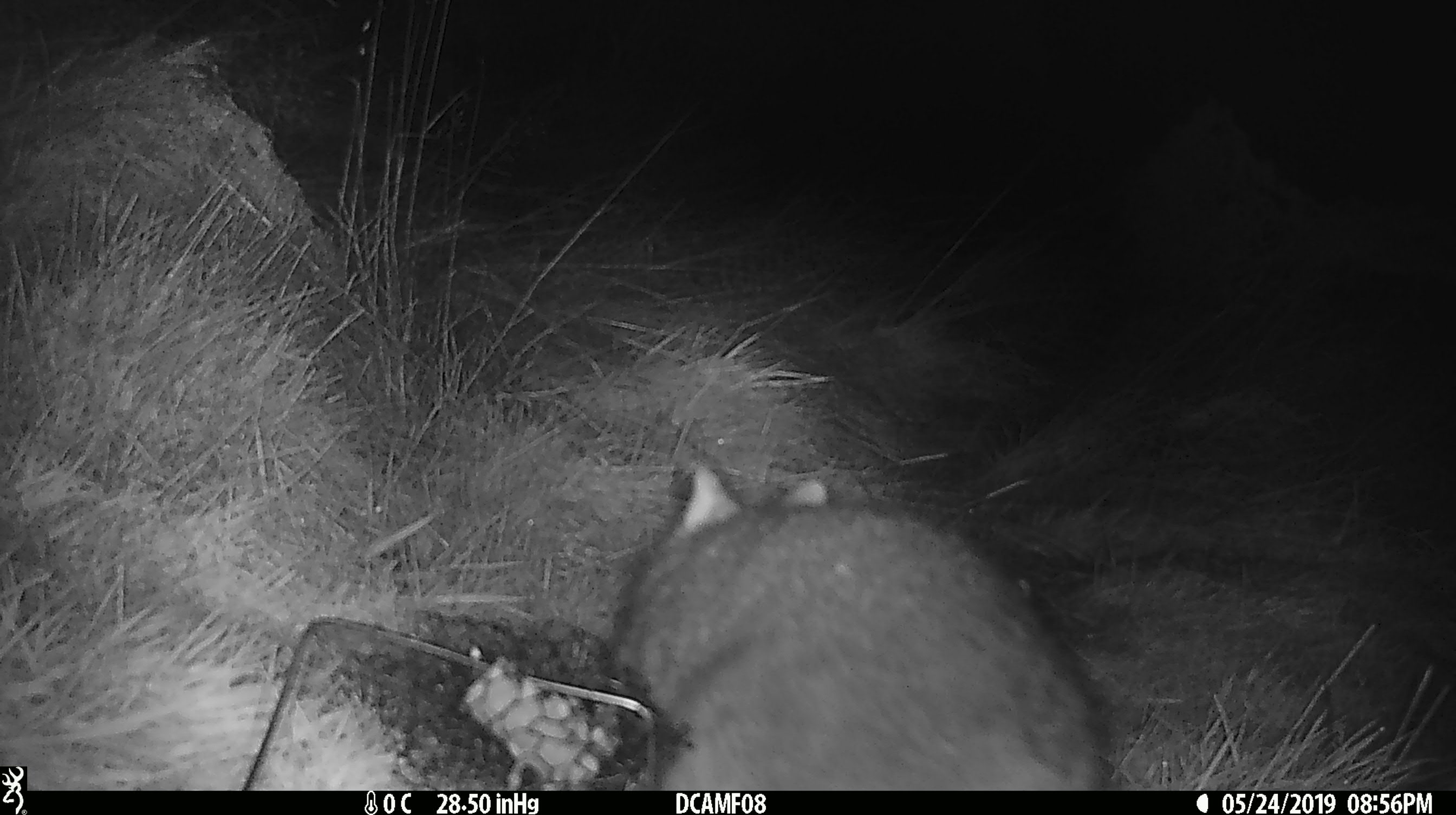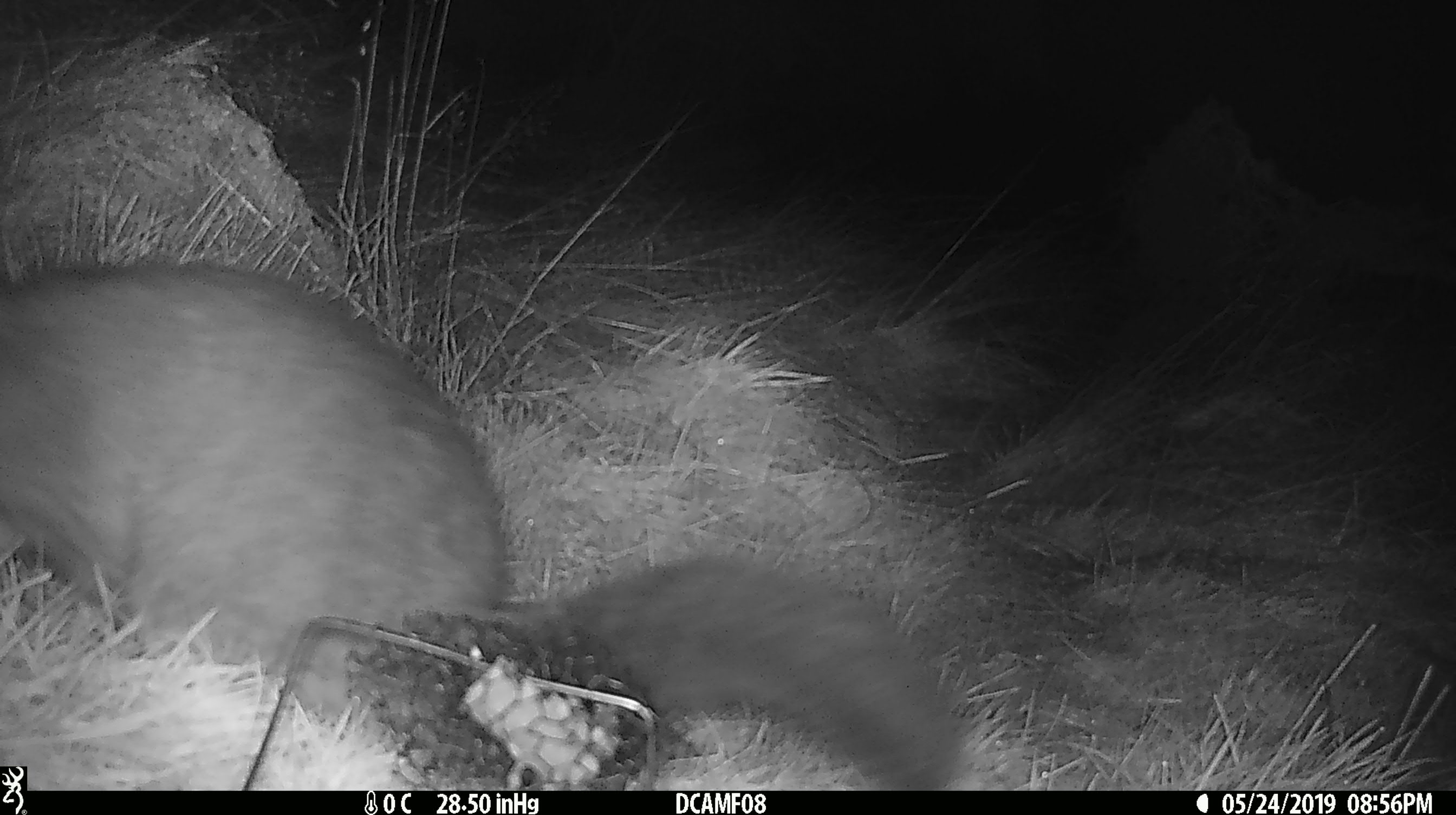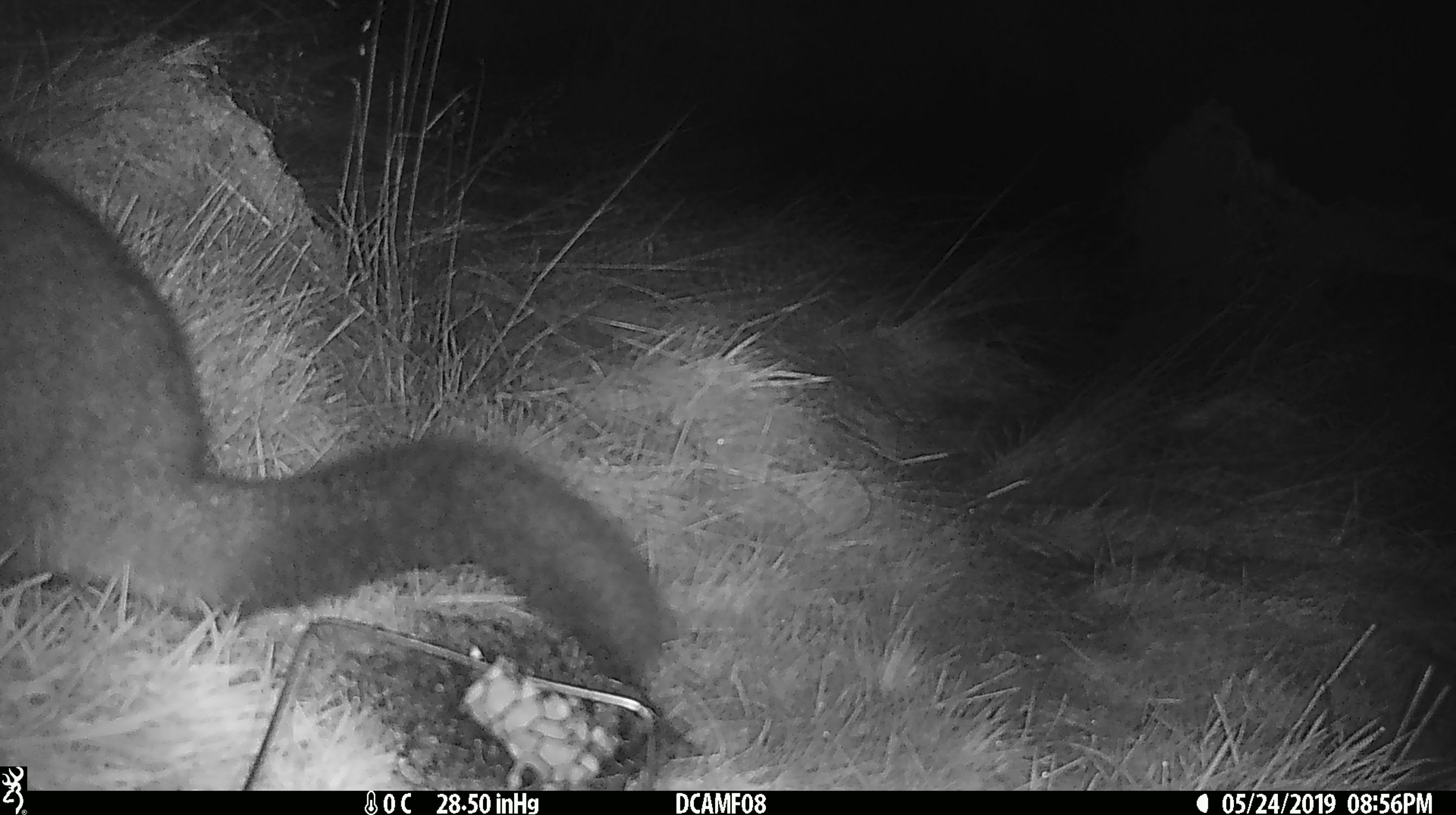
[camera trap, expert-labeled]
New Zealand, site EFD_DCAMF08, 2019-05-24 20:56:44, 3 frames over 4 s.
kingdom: Animalia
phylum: Chordata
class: Mammalia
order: Diprotodontia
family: Phalangeridae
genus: Trichosurus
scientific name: Trichosurus vulpecula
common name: common brushtail possum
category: possum